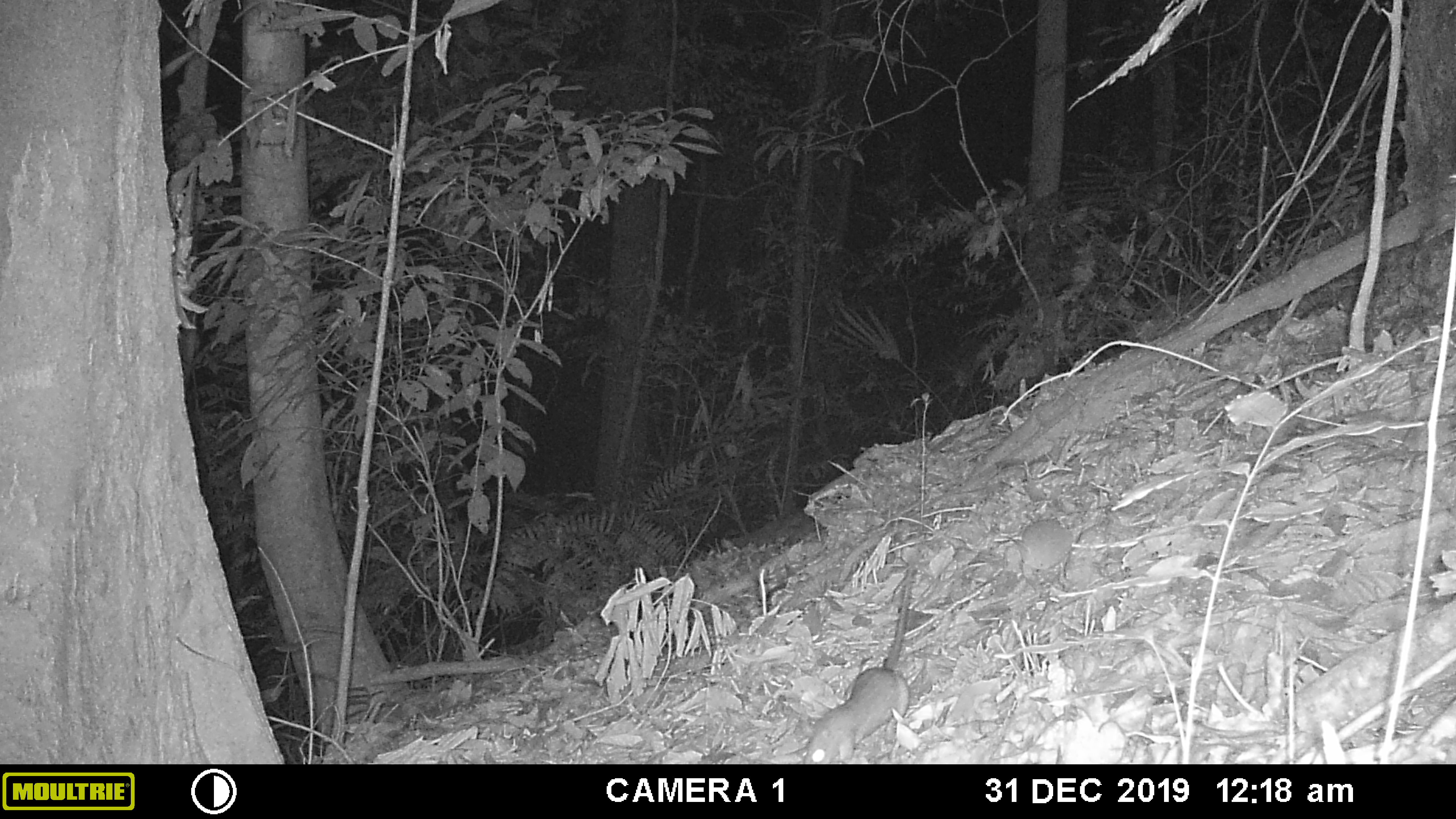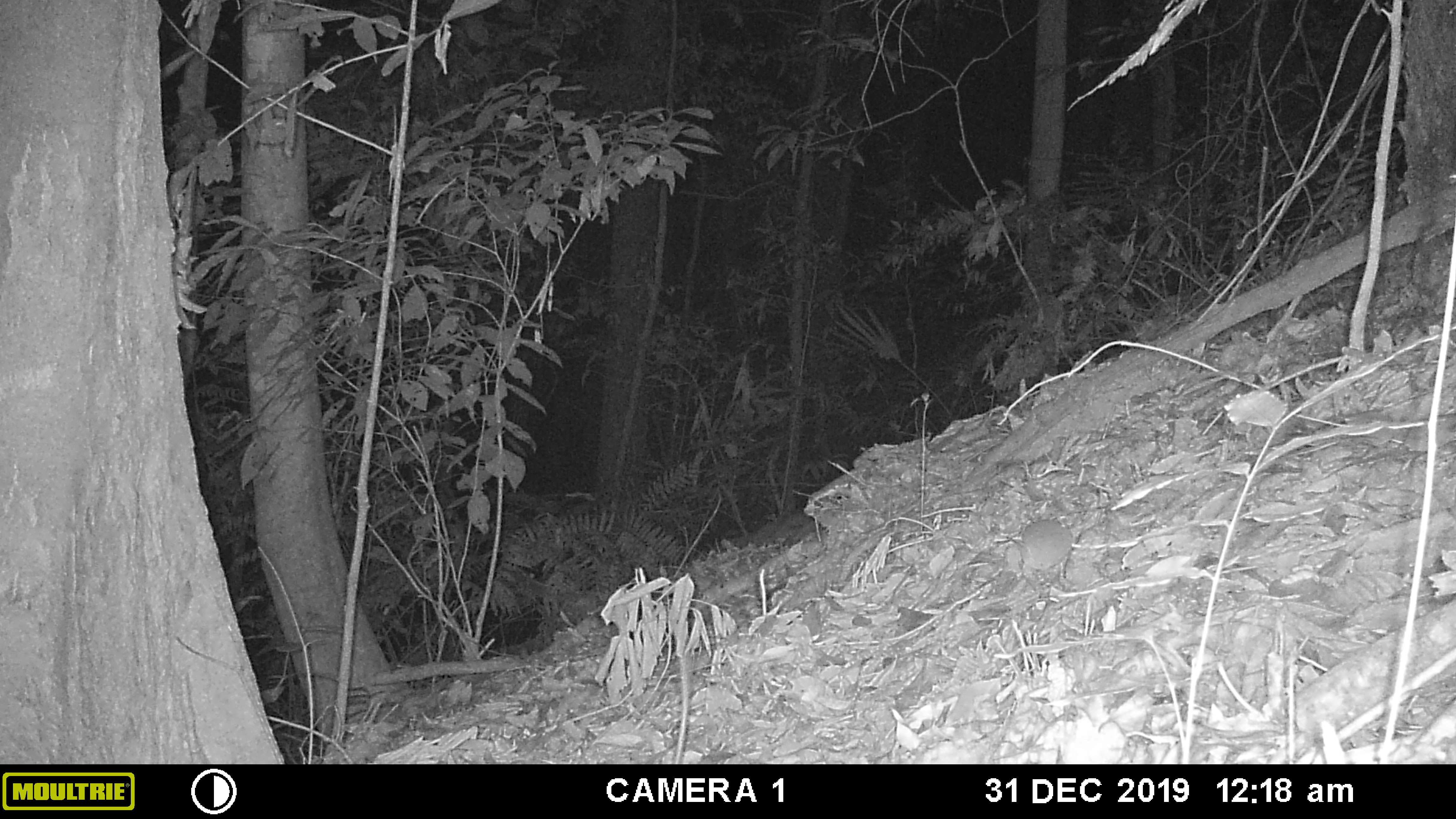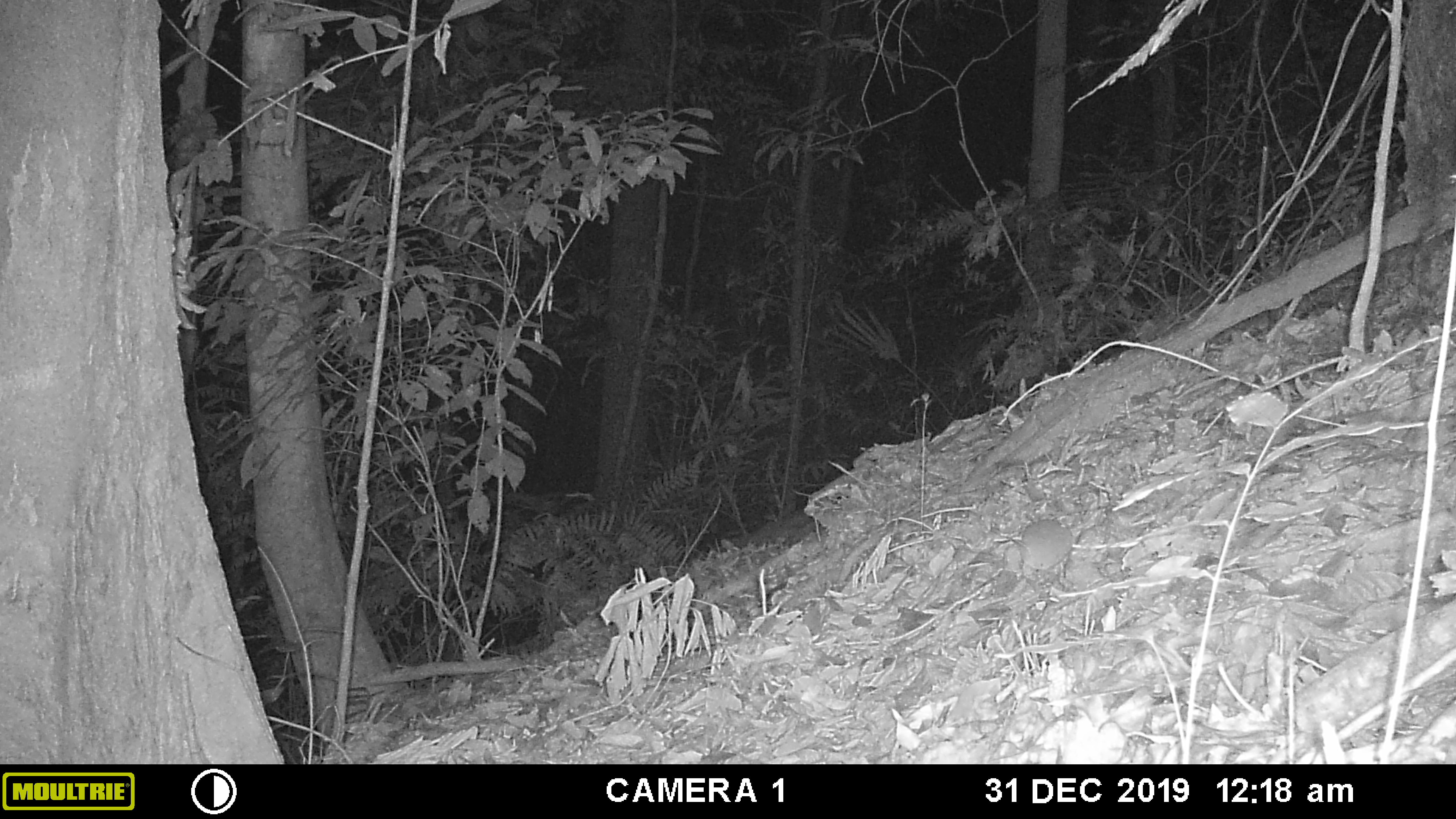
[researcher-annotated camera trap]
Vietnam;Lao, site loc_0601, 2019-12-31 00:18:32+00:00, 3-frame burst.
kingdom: Animalia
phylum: Chordata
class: Mammalia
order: Rodentia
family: Muridae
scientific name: Muridae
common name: old-world mice and rats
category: unidentified murid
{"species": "unidentified murid (old-world mice and rats) (Muridae)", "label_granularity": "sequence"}